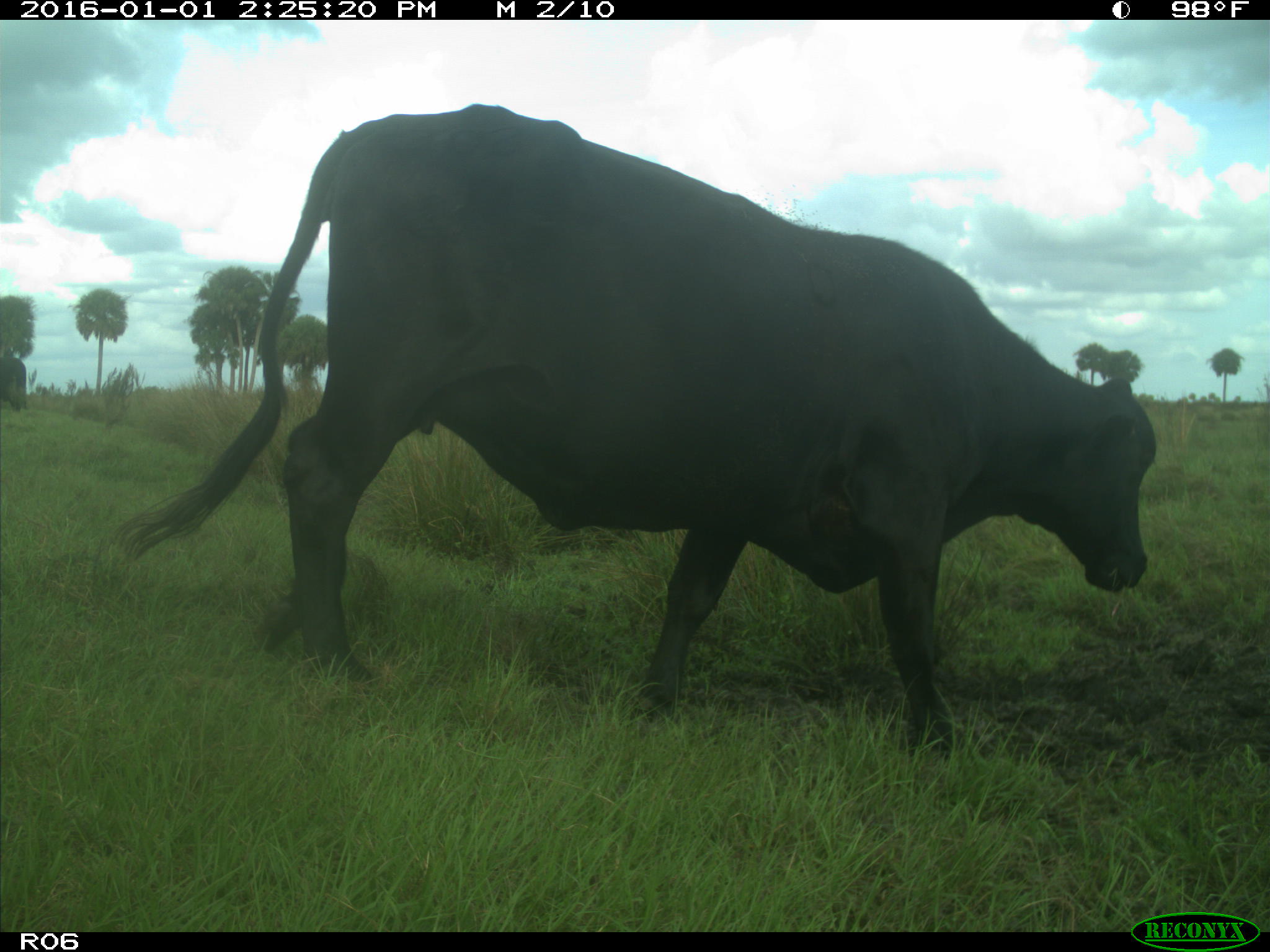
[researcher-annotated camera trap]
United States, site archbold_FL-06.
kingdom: Animalia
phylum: Chordata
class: Mammalia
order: Artiodactyla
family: Bovidae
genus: Bos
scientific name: Bos taurus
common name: domestic cow